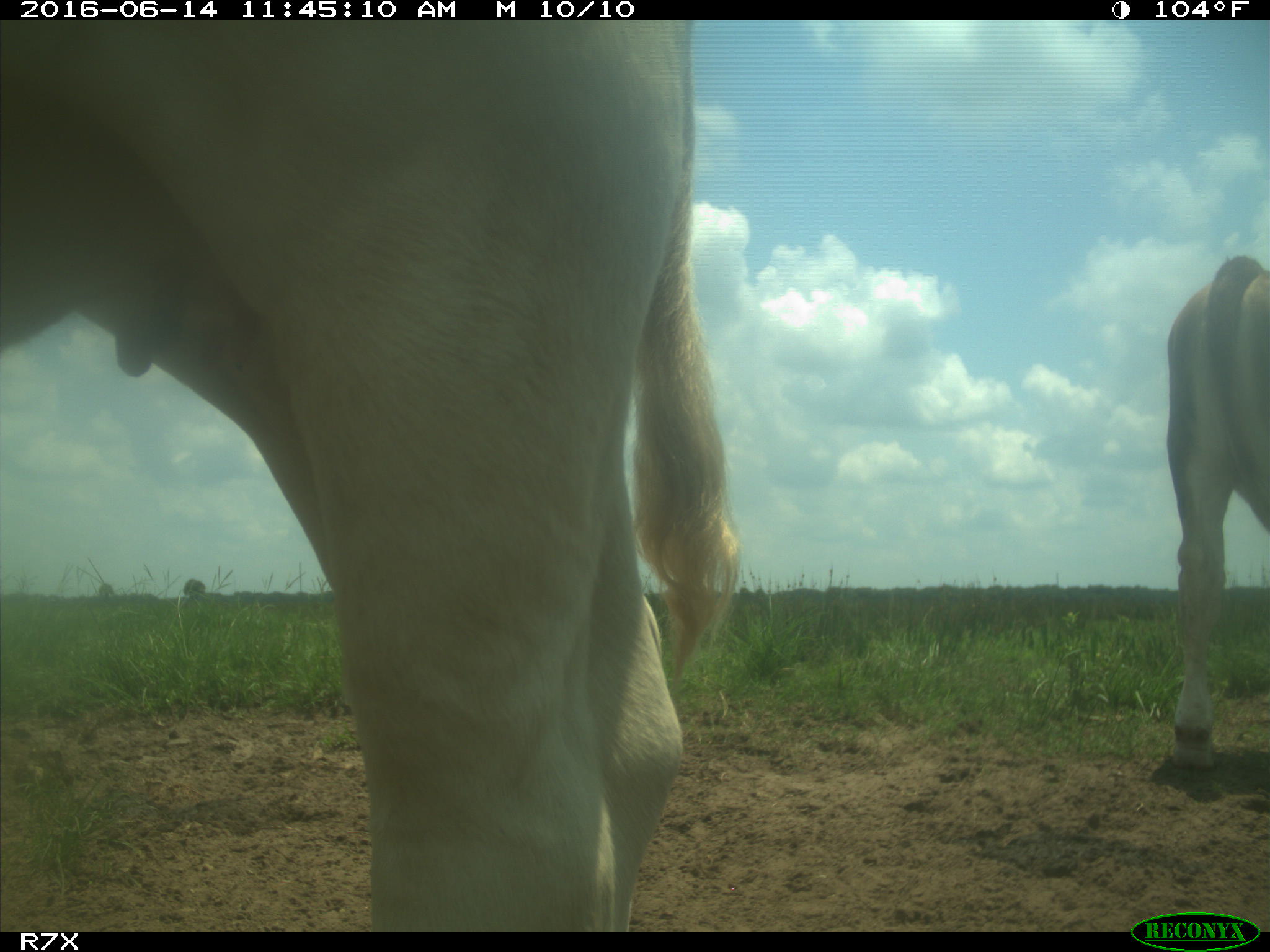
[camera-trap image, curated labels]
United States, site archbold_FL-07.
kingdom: Animalia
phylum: Chordata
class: Mammalia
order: Artiodactyla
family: Bovidae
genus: Bos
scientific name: Bos taurus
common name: domestic cow